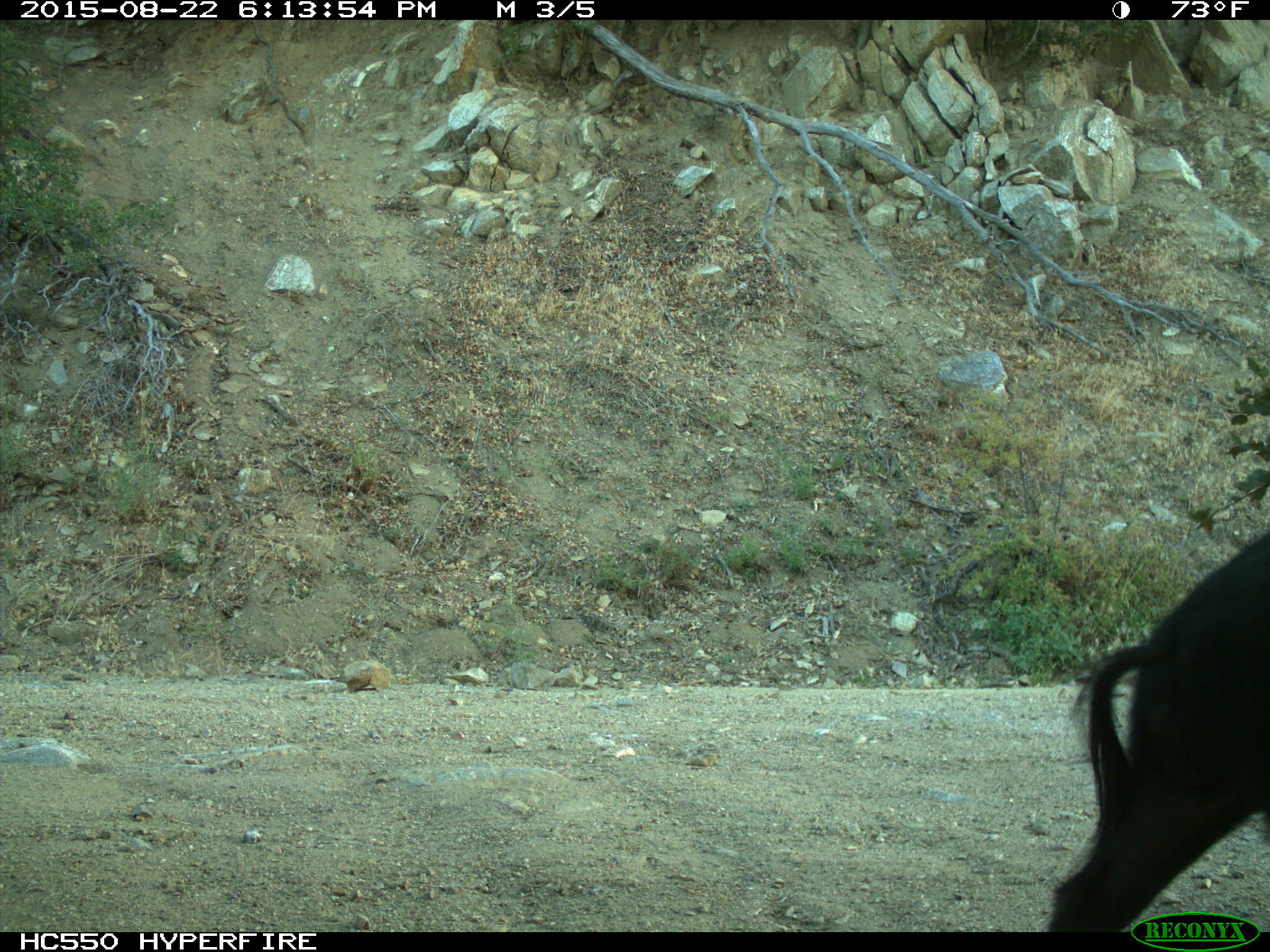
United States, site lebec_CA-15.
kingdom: Animalia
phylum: Chordata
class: Mammalia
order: Artiodactyla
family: Suidae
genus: Sus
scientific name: Sus scrofa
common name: wild boar